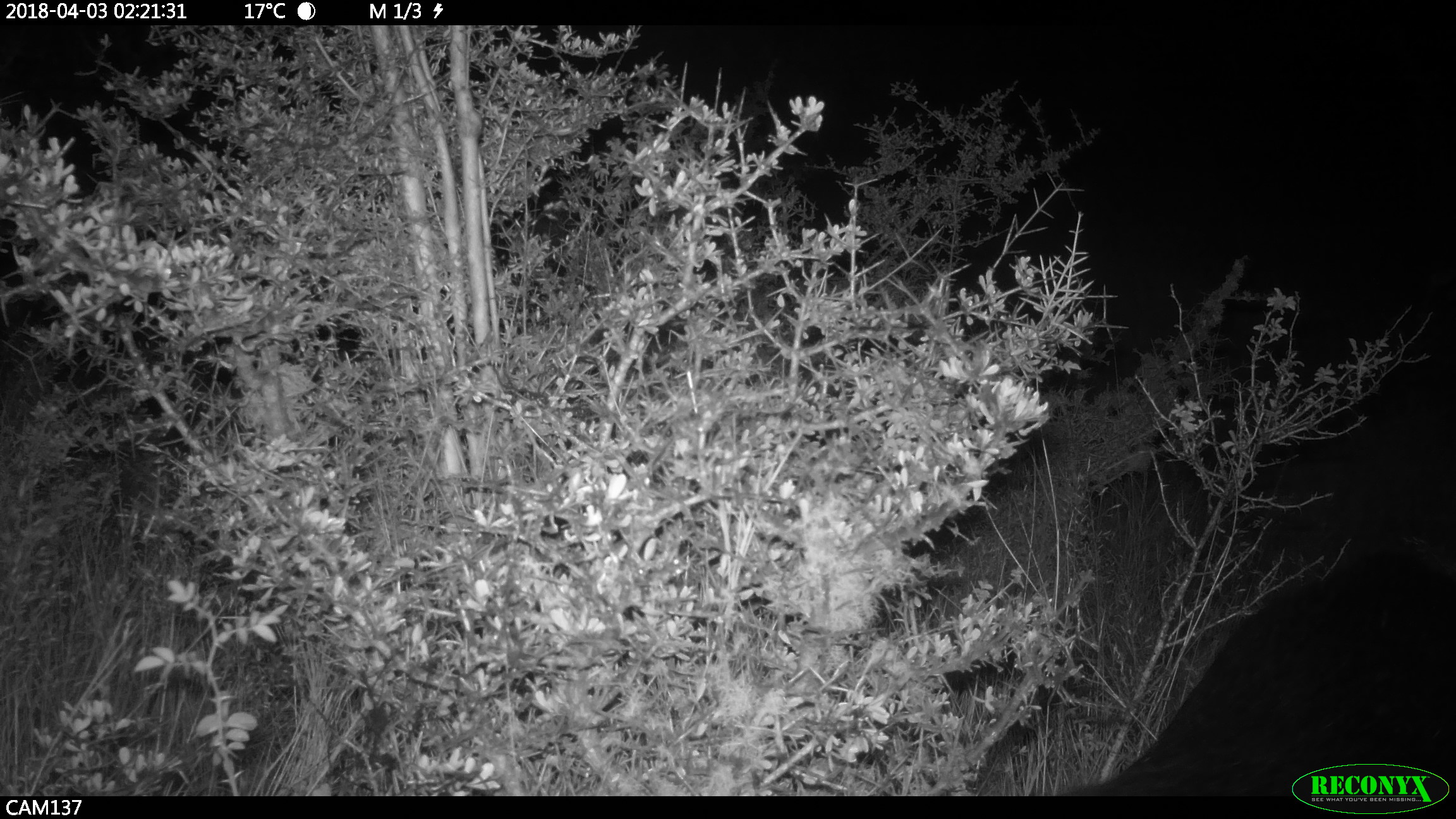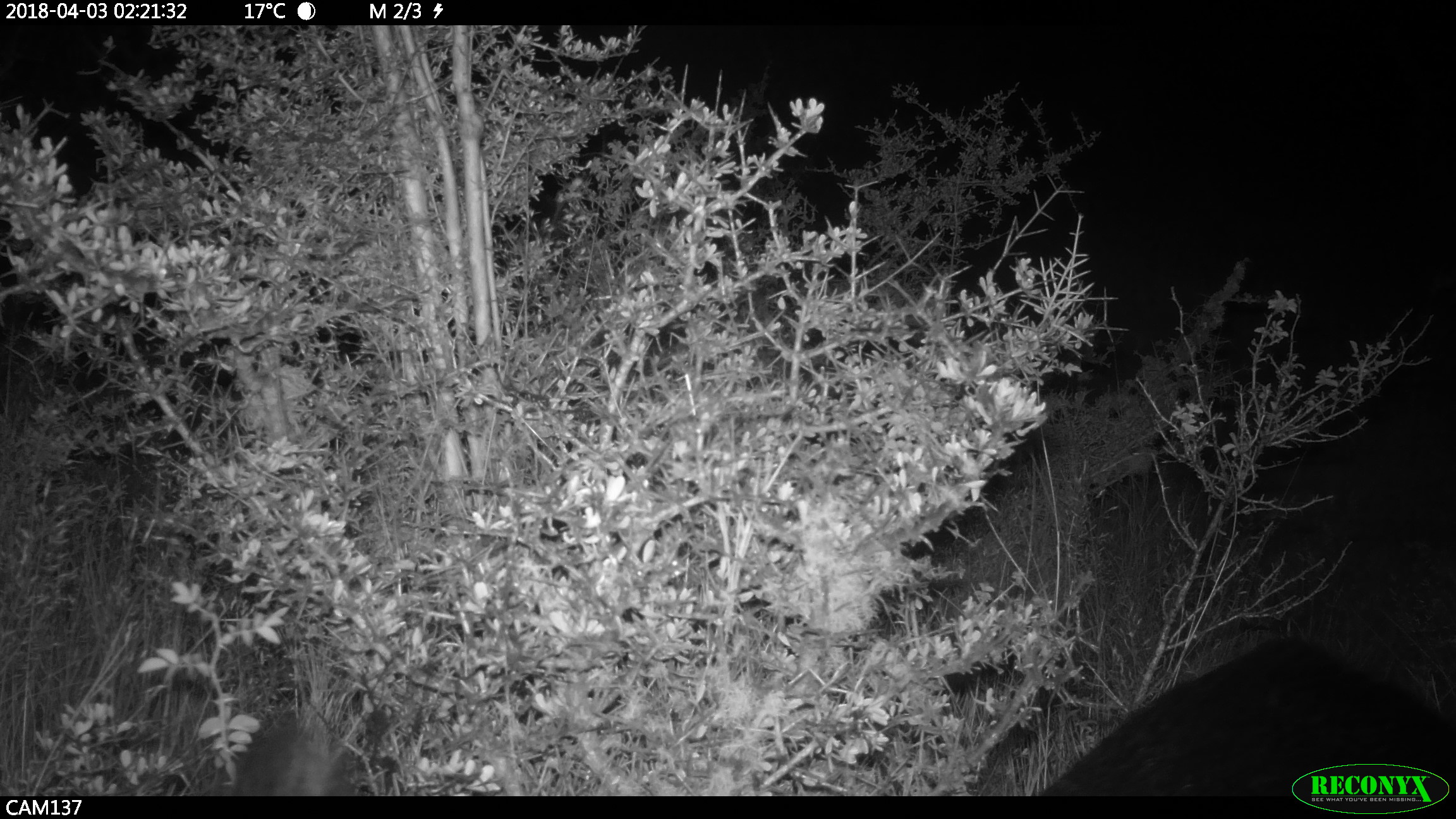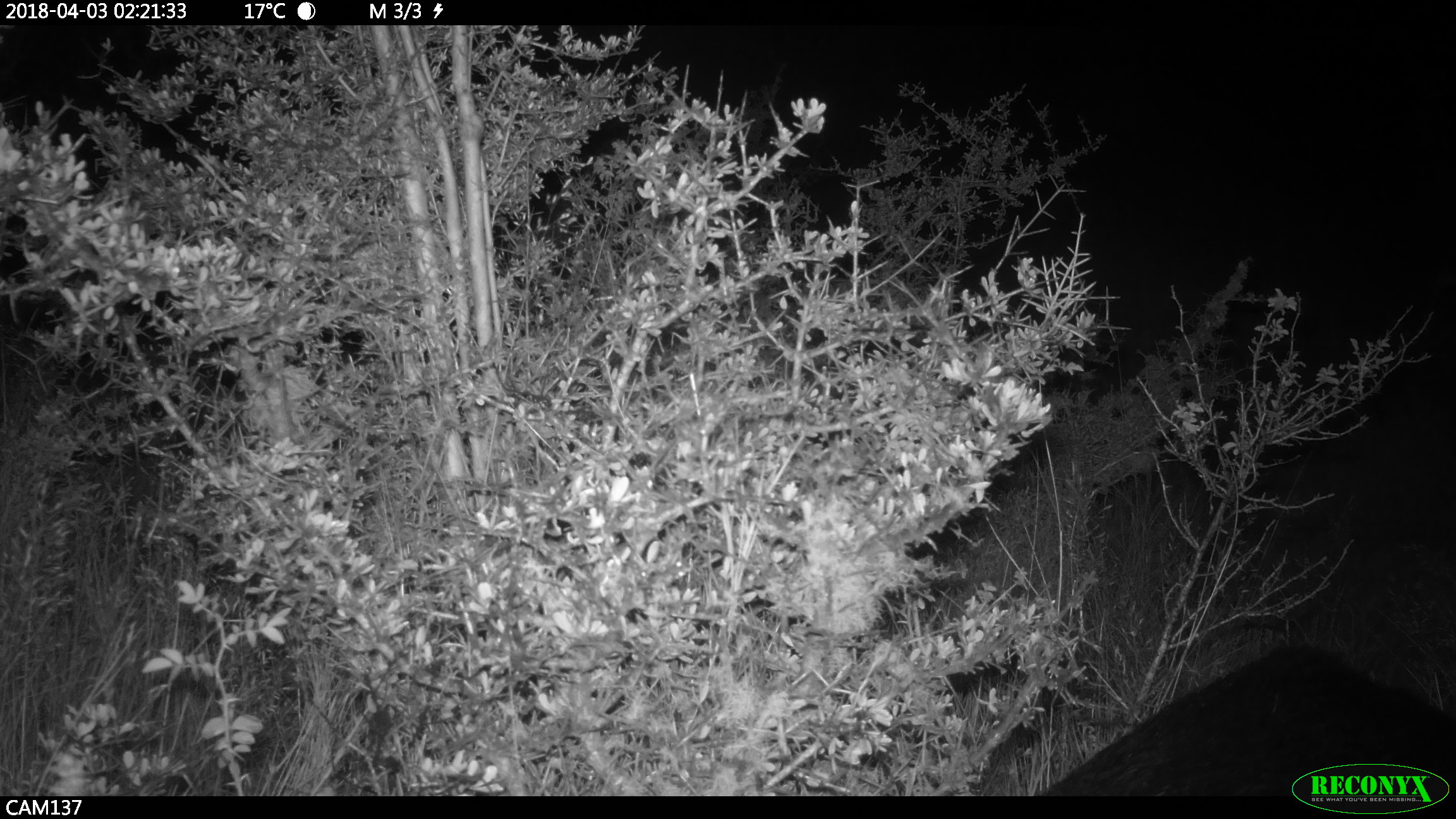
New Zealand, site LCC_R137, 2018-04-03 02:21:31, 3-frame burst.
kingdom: Animalia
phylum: Chordata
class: Mammalia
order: Artiodactyla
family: Suidae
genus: Sus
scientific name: Sus scrofa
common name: pig